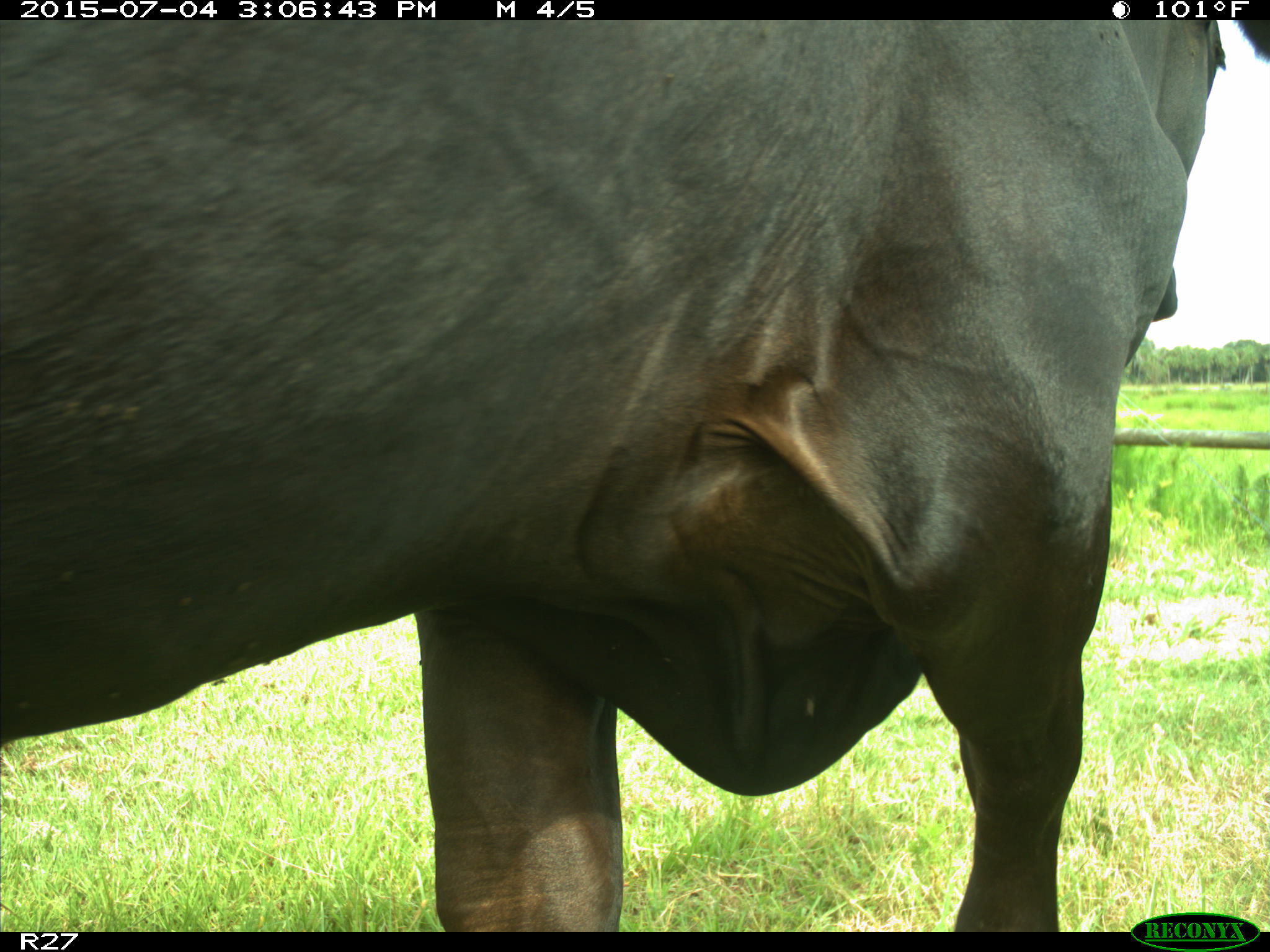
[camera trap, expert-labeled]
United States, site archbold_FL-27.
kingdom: Animalia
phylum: Chordata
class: Mammalia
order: Artiodactyla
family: Bovidae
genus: Bos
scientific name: Bos taurus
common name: domestic cow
Bos taurus (domestic cow).